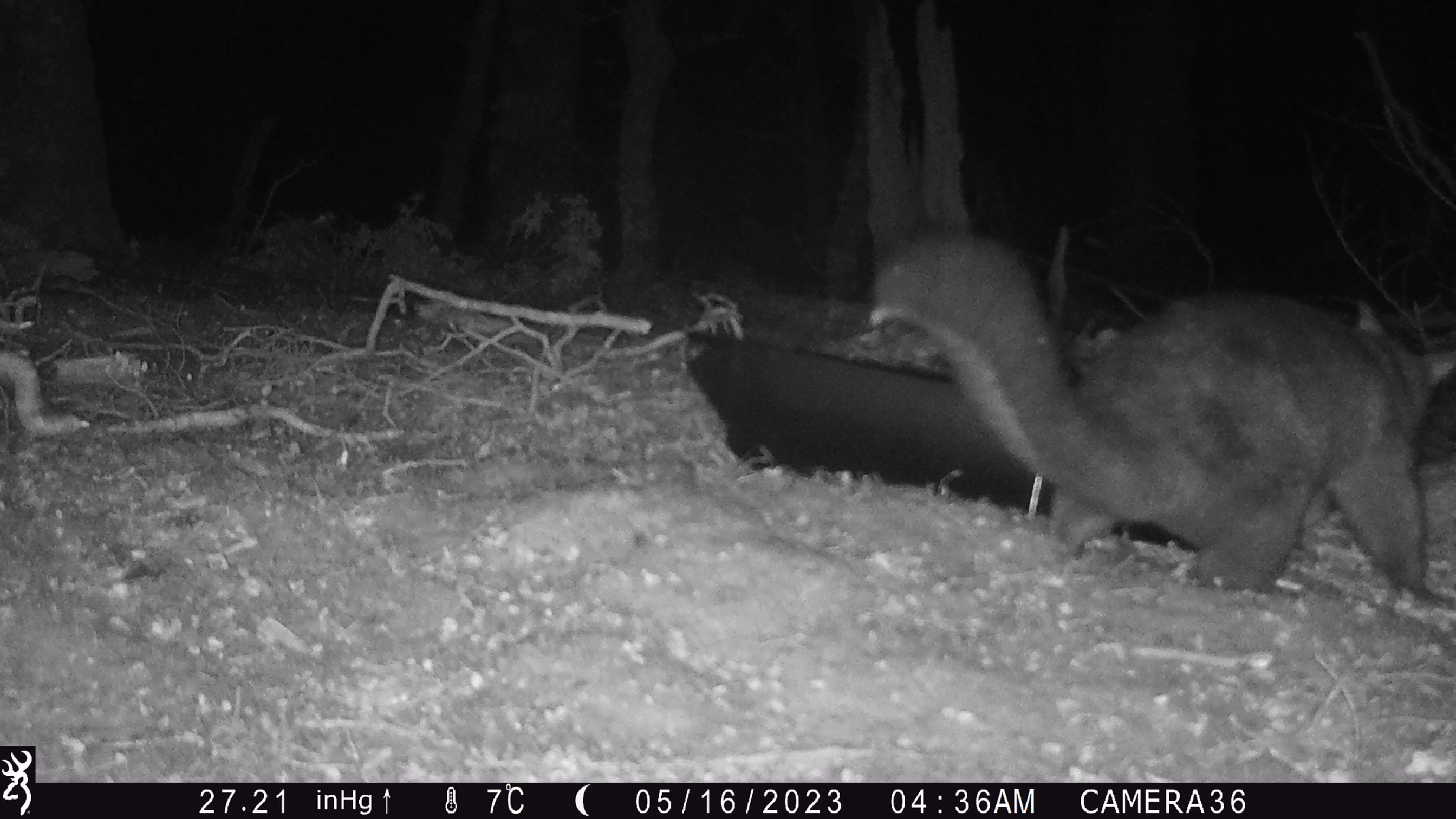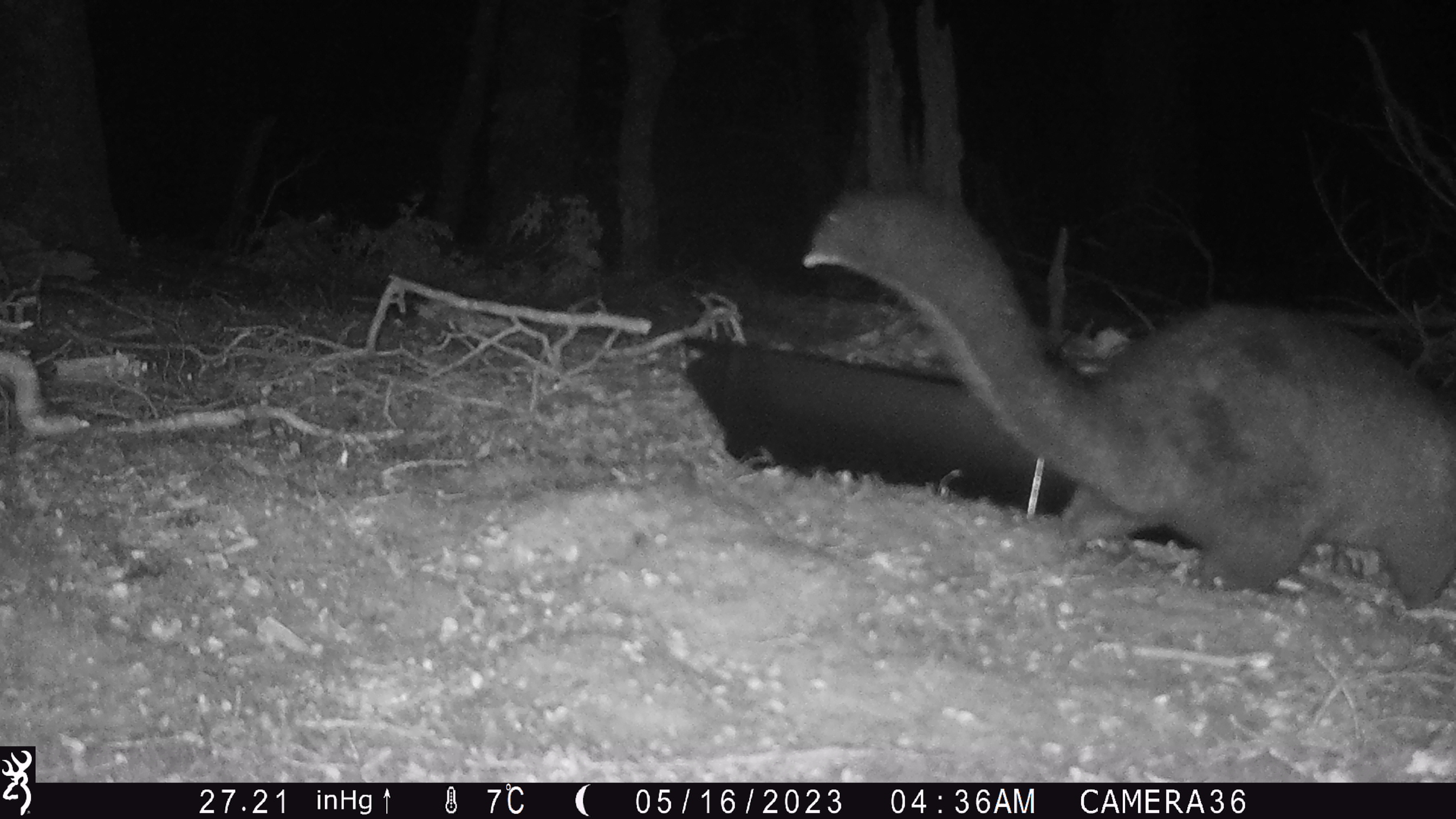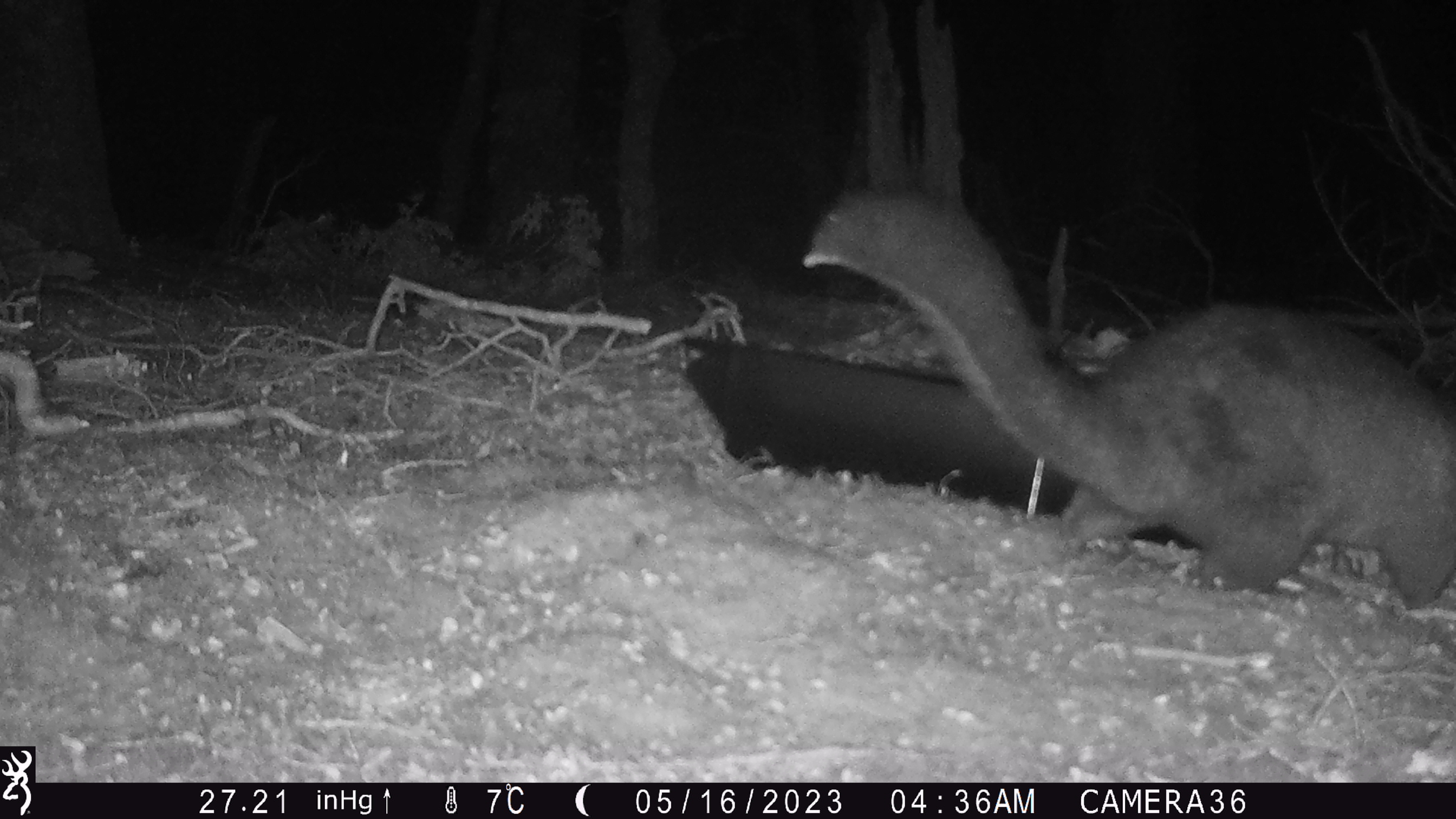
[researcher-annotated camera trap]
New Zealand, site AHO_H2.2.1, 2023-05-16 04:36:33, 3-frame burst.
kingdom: Animalia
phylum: Chordata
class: Mammalia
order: Carnivora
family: Mustelidae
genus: Mustela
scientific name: Mustela erminea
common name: stoat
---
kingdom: Animalia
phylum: Chordata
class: Mammalia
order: Diprotodontia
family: Phalangeridae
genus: Trichosurus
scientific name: Trichosurus vulpecula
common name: common brushtail possum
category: possum